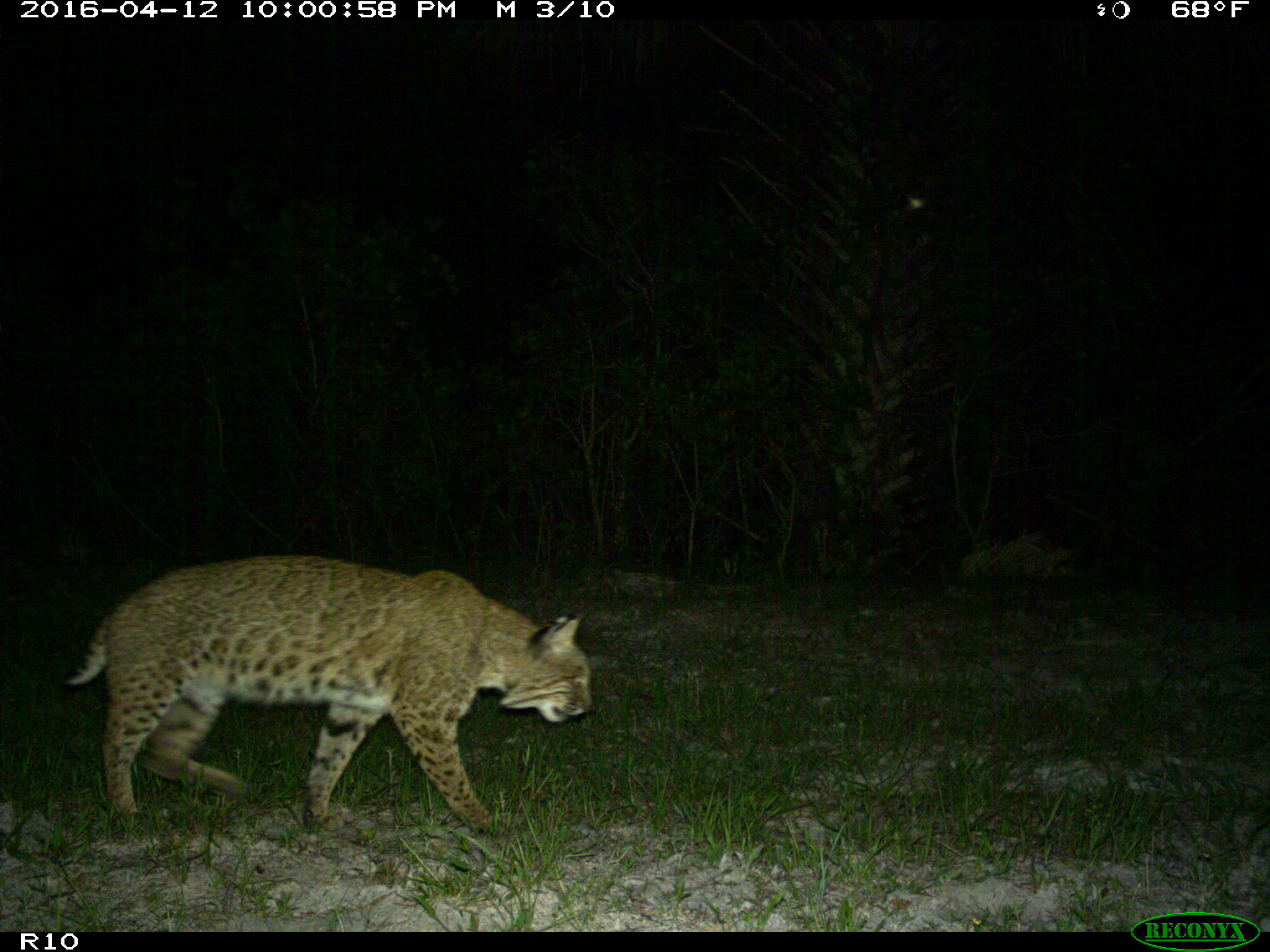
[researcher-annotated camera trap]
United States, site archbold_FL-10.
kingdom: Animalia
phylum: Chordata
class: Mammalia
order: Carnivora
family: Felidae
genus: Lynx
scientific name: Lynx rufus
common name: bobcat